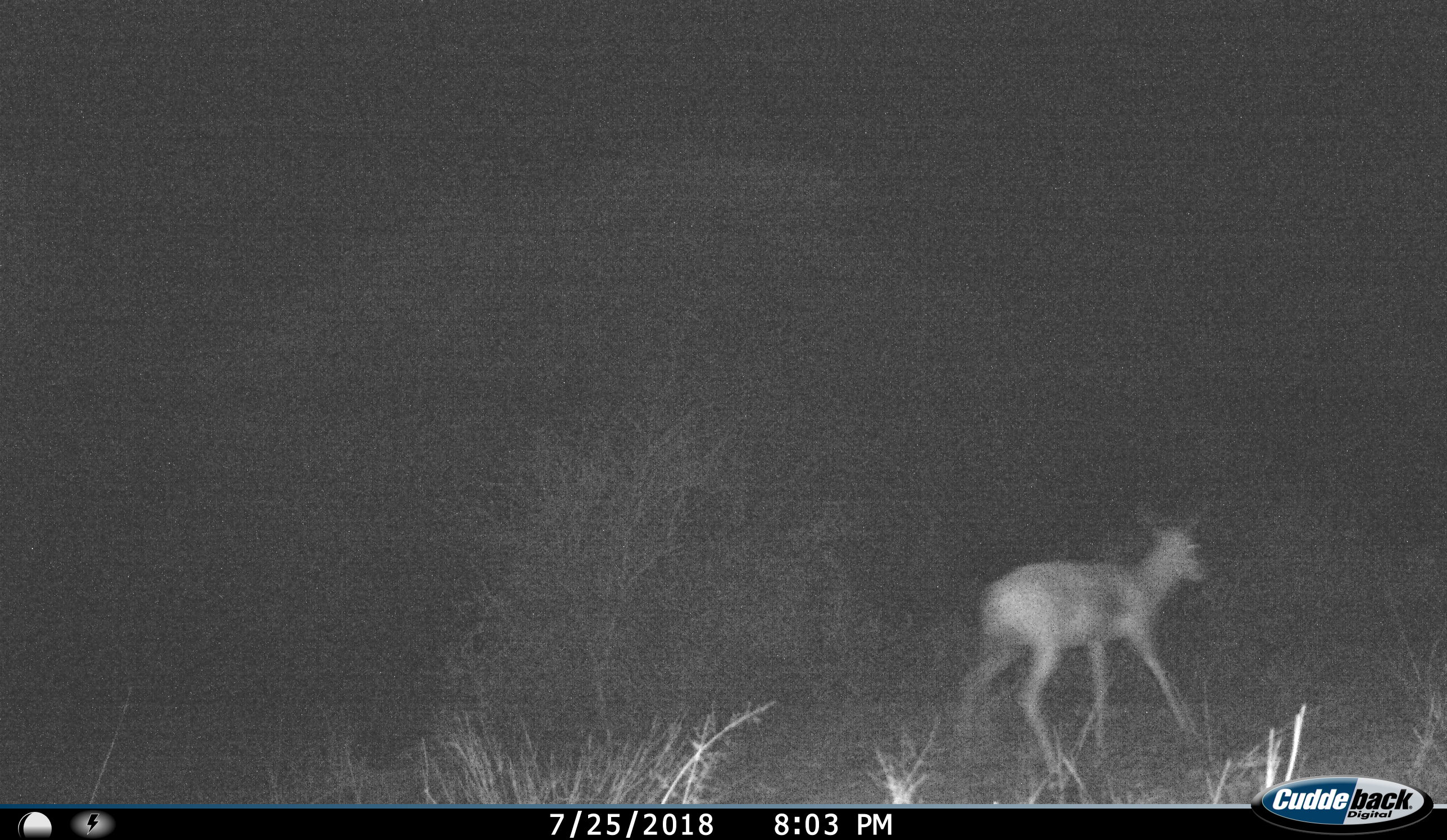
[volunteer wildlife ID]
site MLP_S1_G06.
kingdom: Animalia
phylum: Chordata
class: Mammalia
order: Artiodactyla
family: Bovidae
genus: Sylvicapra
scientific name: Sylvicapra grimmia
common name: common duiker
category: duikercommongrey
Duikercommongrey (common duiker) (Sylvicapra grimmia), count 1. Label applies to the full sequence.